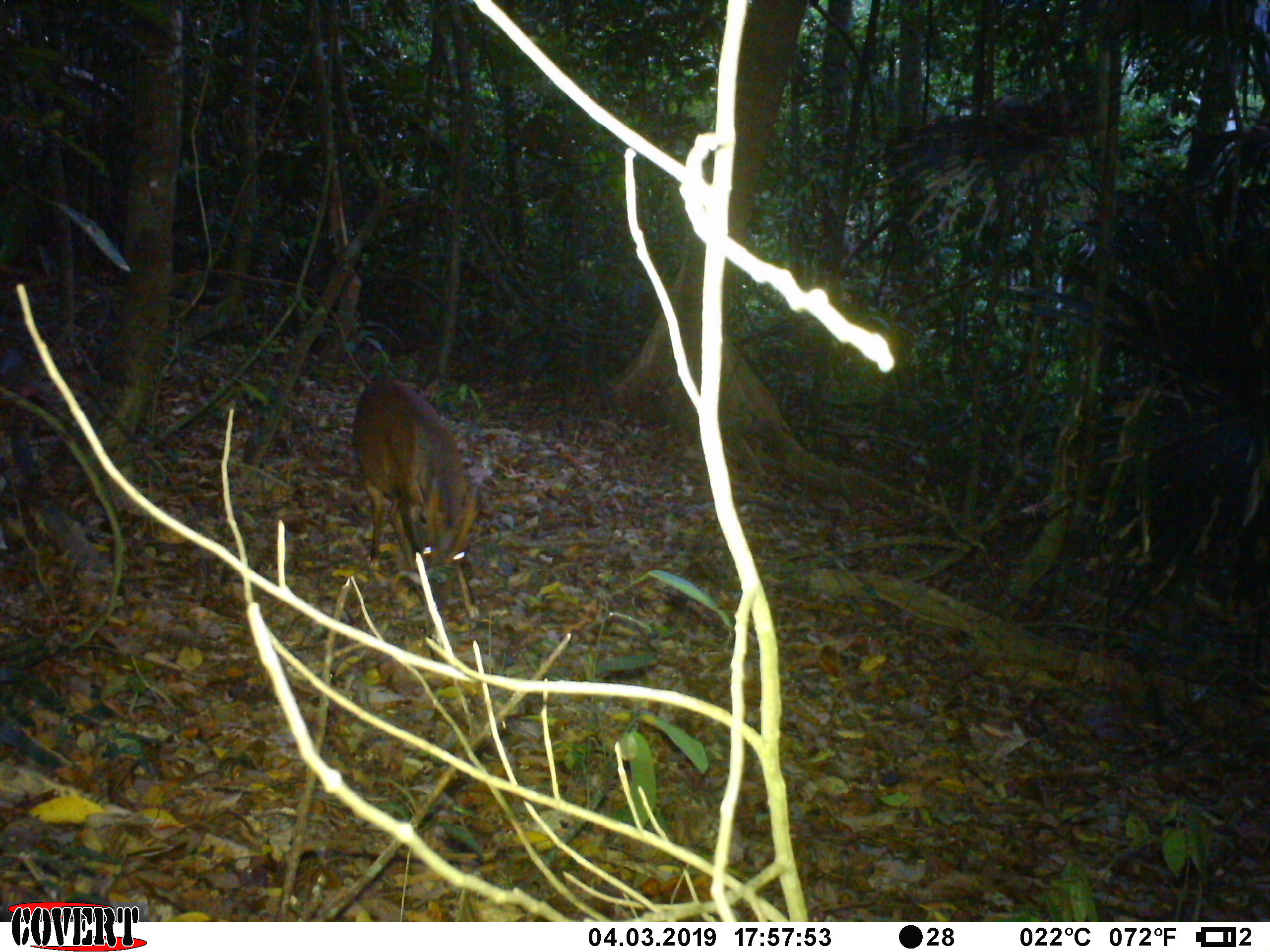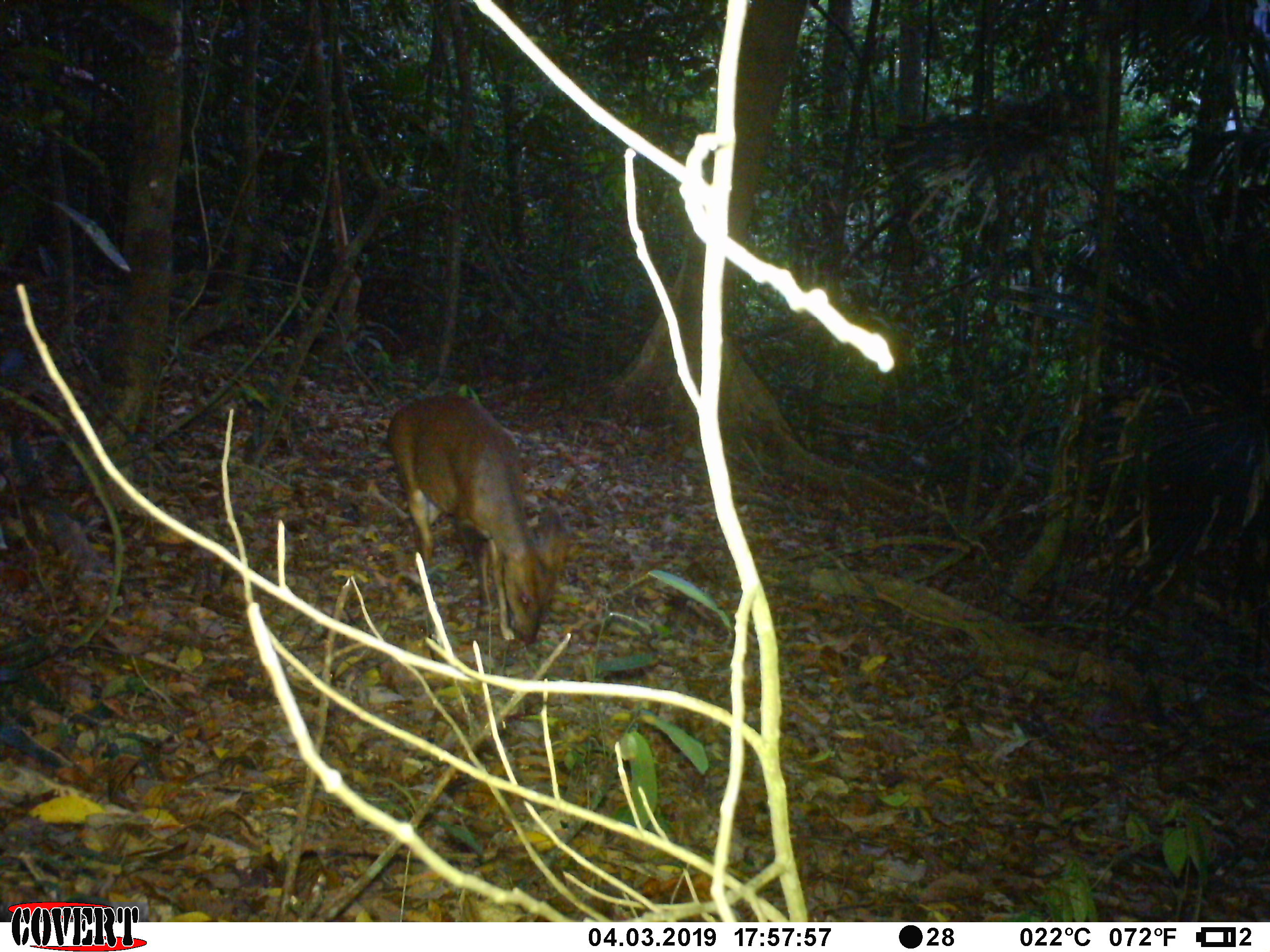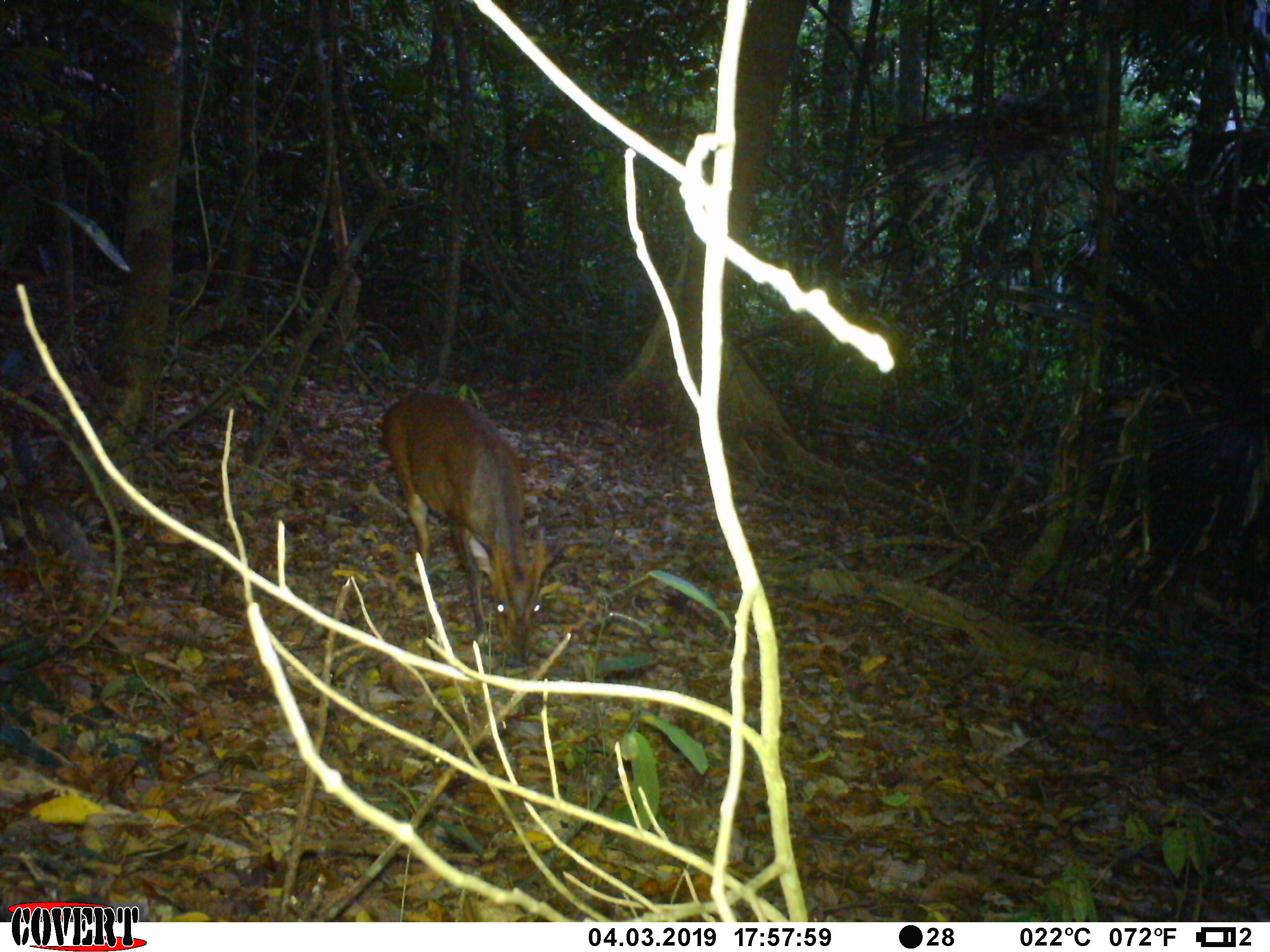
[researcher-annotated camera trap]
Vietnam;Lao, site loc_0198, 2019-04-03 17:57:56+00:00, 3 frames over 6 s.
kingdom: Animalia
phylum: Chordata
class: Mammalia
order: Artiodactyla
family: Cervidae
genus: Muntiacus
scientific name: Muntiacus vuquangensis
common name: large-antlered muntjac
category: large antlered muntjac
Large antlered muntjac (large-antlered muntjac) (Muntiacus vuquangensis). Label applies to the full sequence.